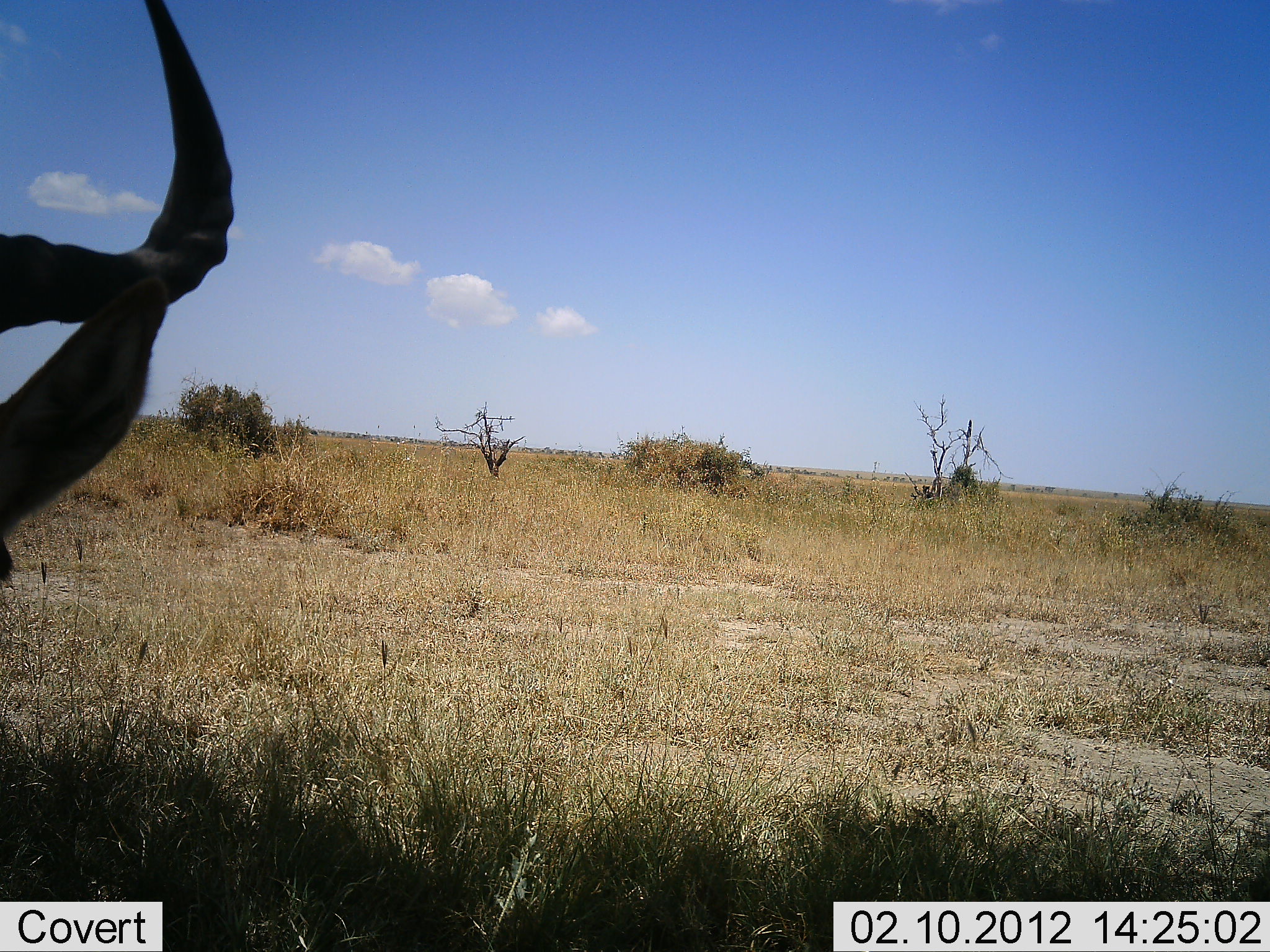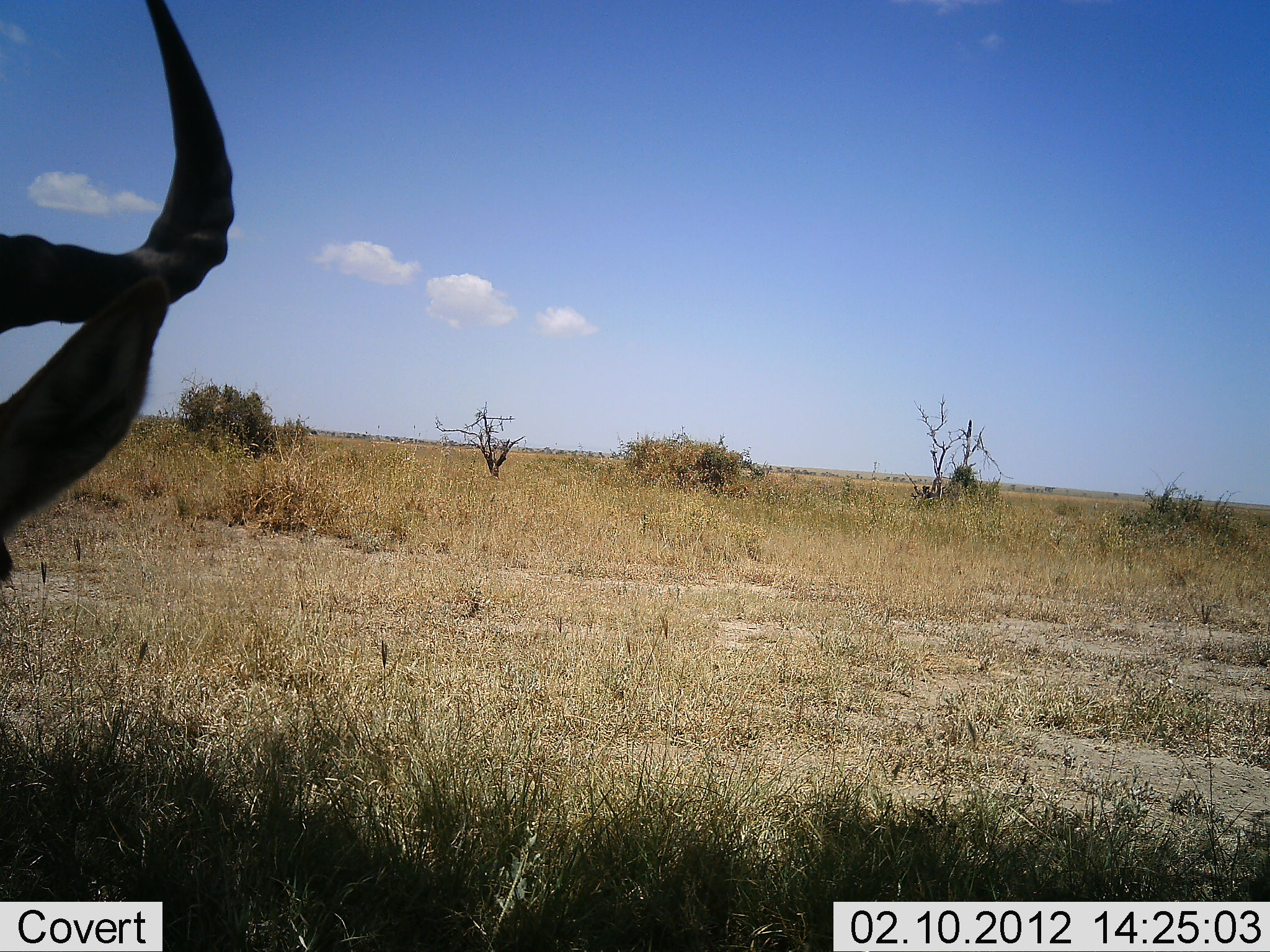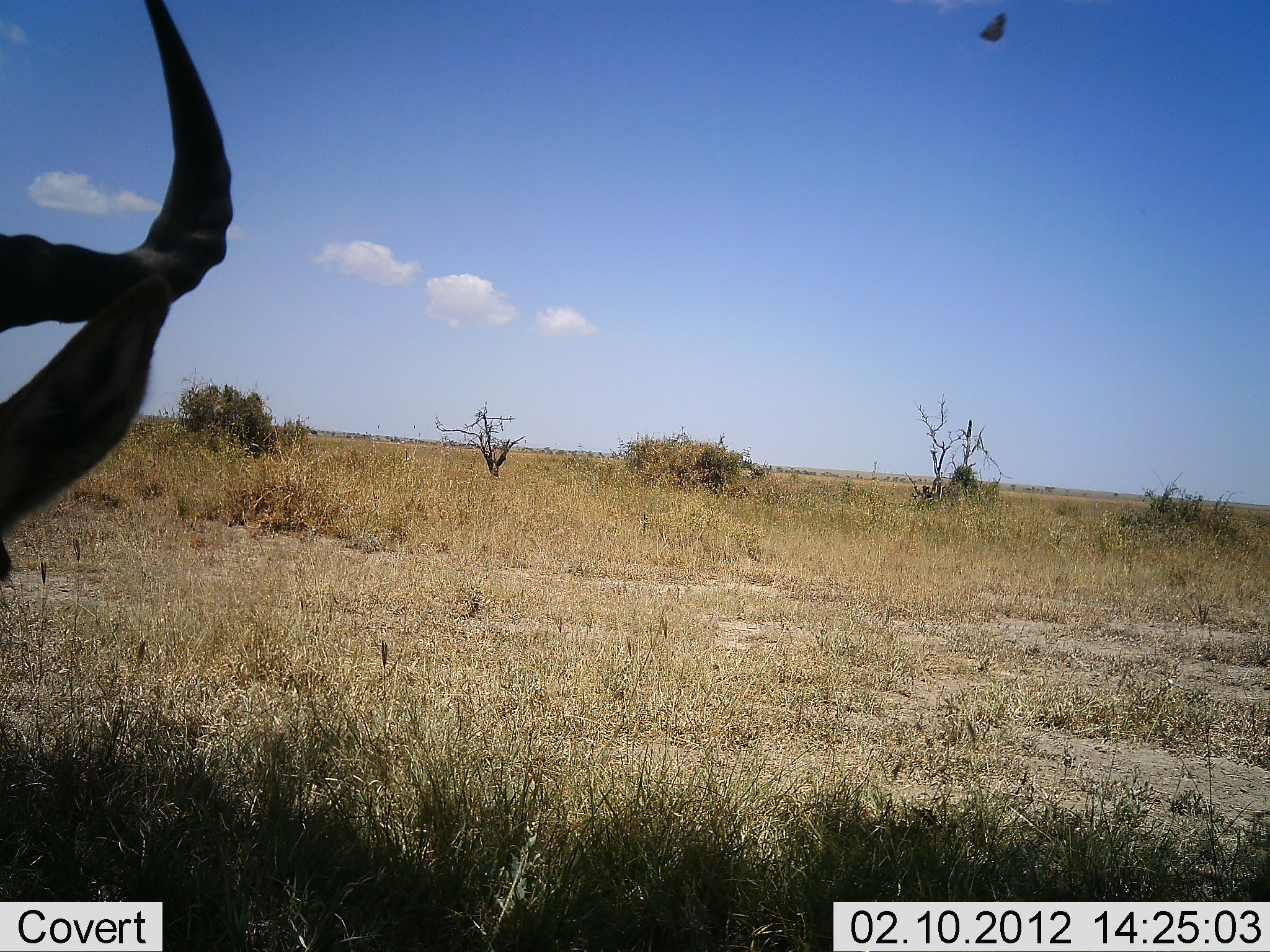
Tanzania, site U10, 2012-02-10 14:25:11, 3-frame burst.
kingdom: Animalia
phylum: Chordata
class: Mammalia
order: Artiodactyla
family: Bovidae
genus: Alcelaphus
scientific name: Alcelaphus buselaphus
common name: hartebeest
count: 1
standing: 20%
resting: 80%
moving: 0%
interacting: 0%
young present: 0%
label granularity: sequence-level